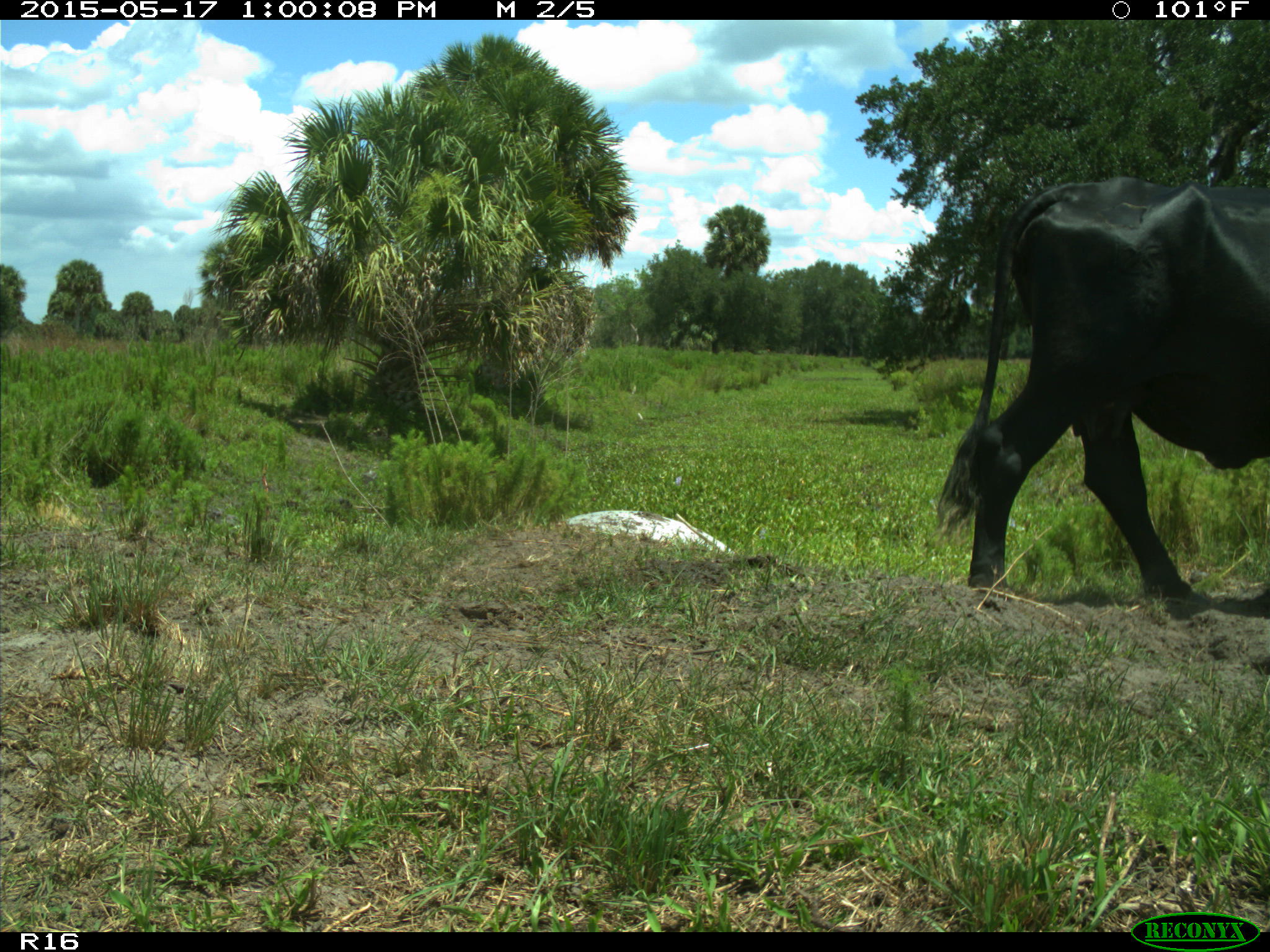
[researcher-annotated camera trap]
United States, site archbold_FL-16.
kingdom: Animalia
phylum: Chordata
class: Mammalia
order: Artiodactyla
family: Bovidae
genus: Bos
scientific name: Bos taurus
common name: domestic cow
Bos taurus (domestic cow).